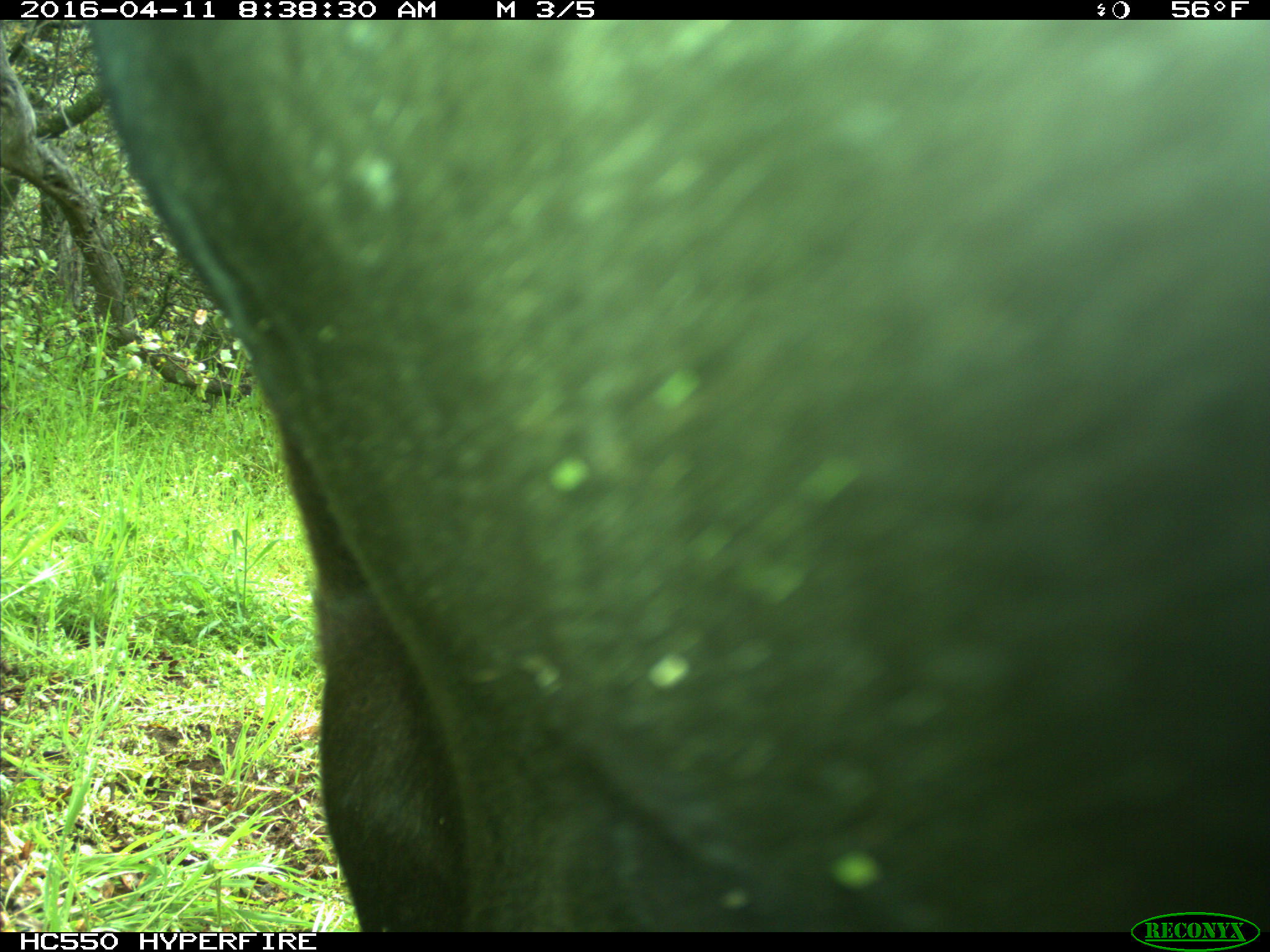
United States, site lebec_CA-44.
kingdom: Animalia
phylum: Chordata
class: Mammalia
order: Artiodactyla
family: Bovidae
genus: Bos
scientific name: Bos taurus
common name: domestic cow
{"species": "Bos taurus (domestic cow)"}